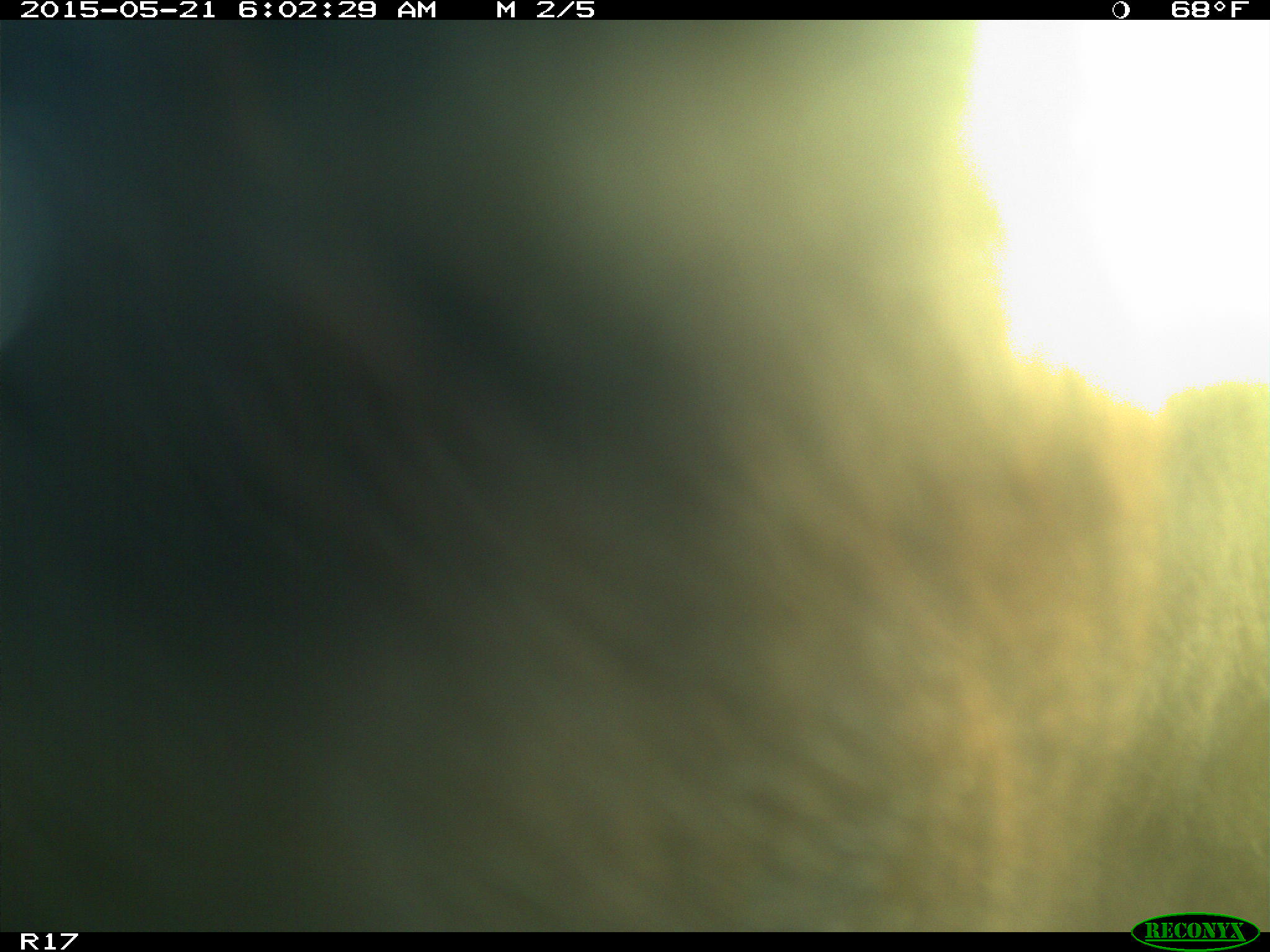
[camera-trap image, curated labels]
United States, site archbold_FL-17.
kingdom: Animalia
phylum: Chordata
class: Mammalia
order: Artiodactyla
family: Bovidae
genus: Bos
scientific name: Bos taurus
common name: domestic cow